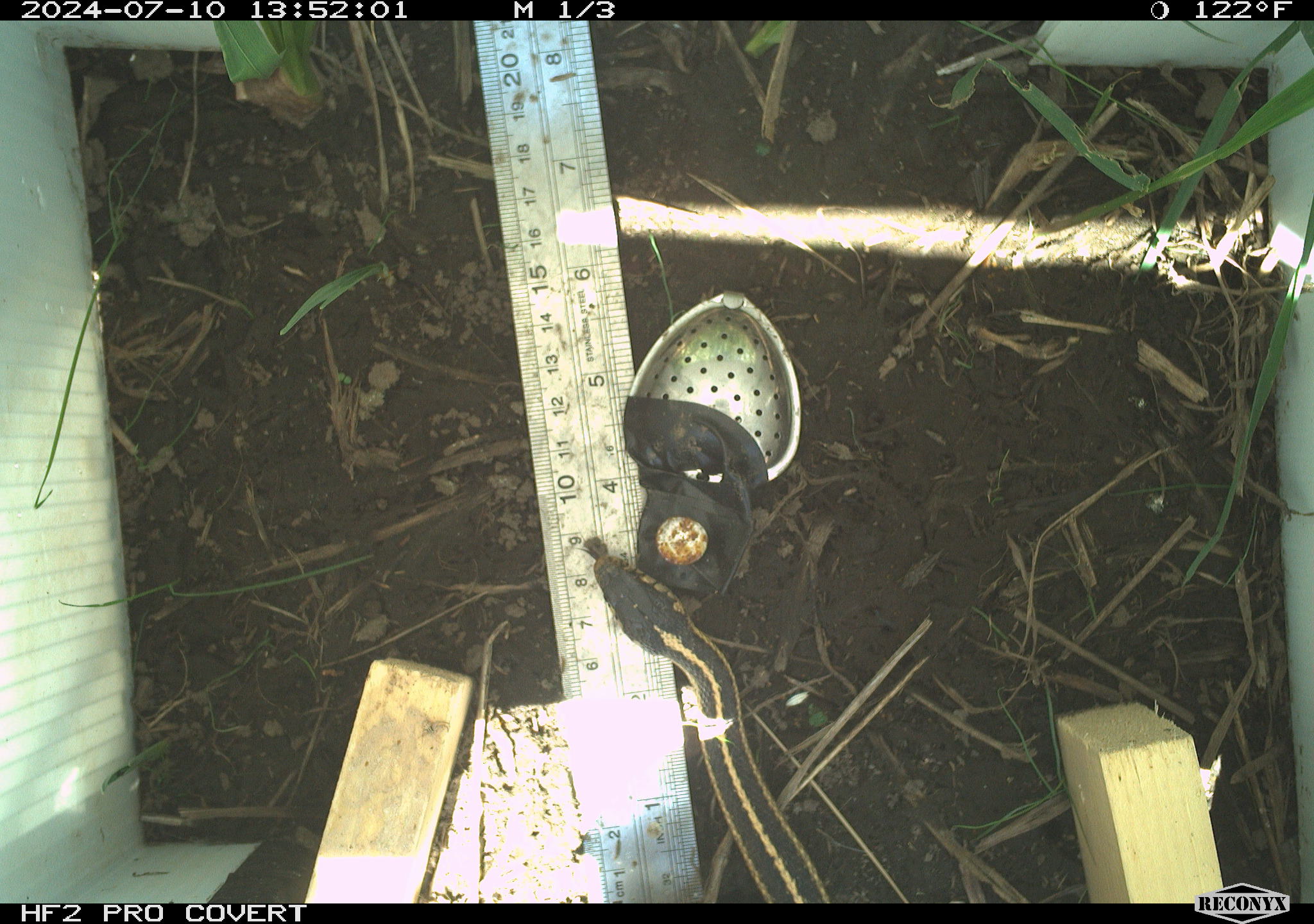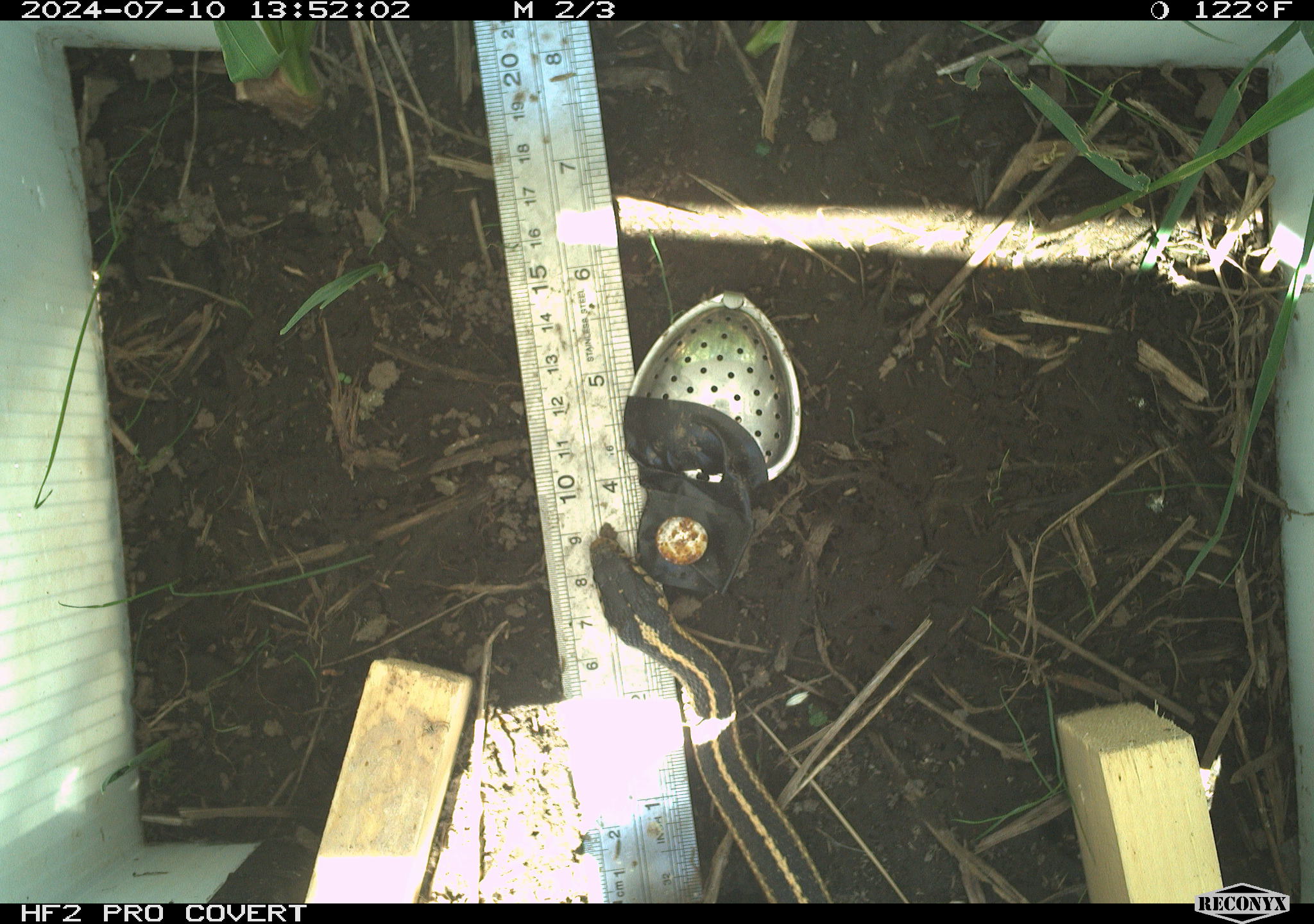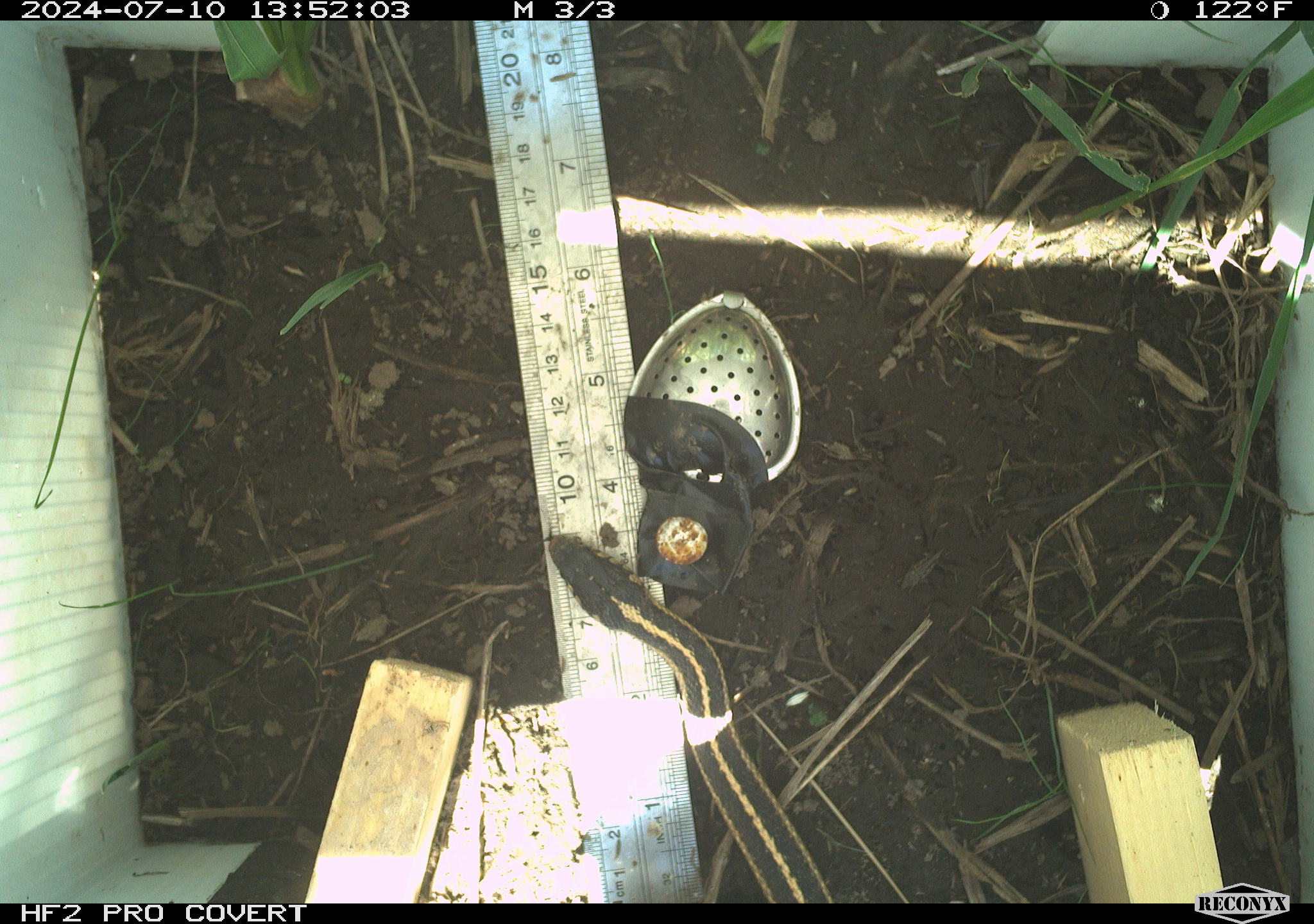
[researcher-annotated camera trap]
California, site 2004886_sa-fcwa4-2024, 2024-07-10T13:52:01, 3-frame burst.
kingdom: Animalia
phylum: Chordata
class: Reptilia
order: Squamata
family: Colubridae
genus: Thamnophis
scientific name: Thamnophis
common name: american gartersnakes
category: thamnophis species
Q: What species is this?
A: Thamnophis species (american gartersnakes) (Thamnophis).